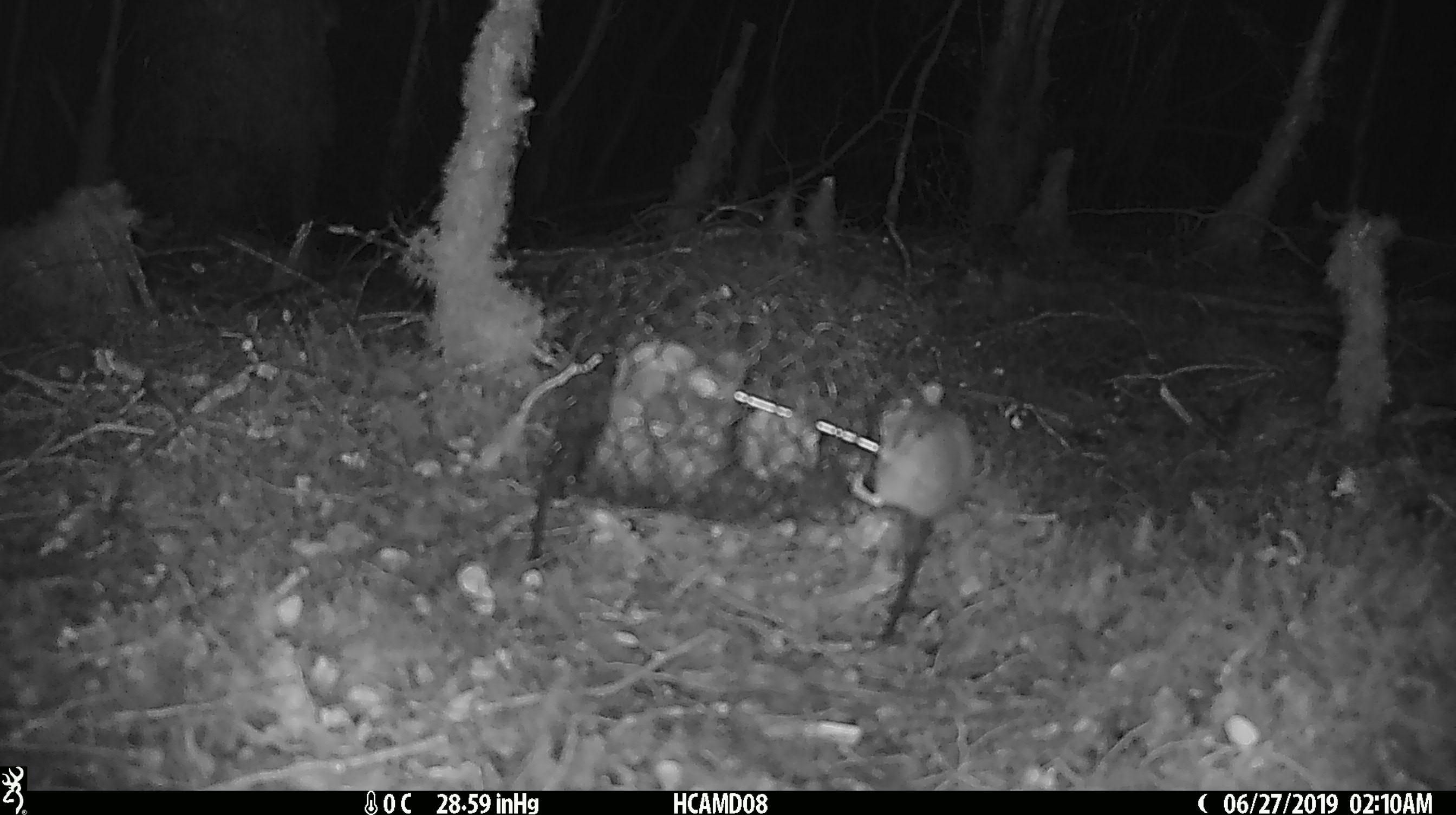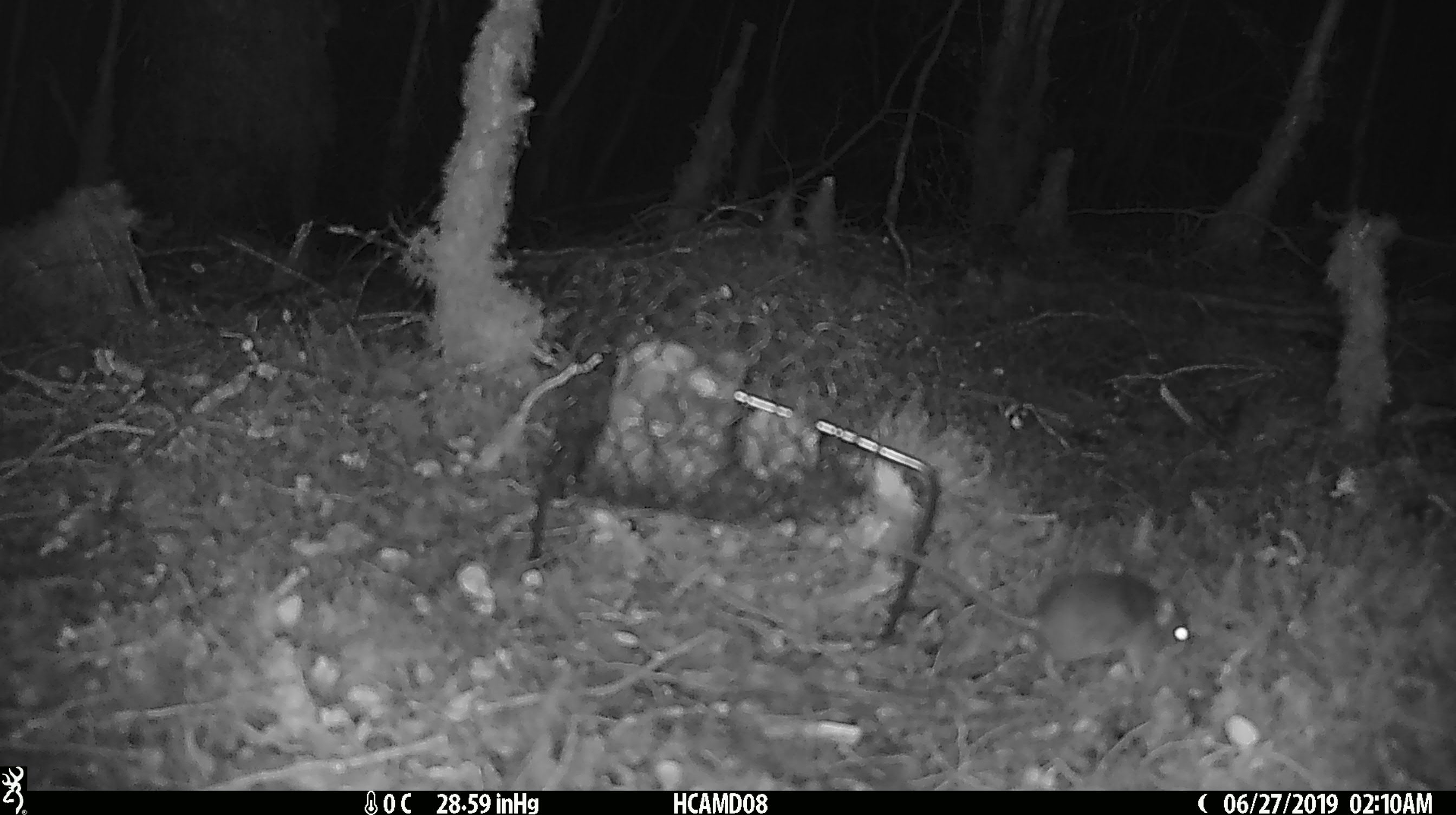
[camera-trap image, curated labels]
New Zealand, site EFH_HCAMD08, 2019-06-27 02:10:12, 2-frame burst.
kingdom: Animalia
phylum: Chordata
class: Mammalia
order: Rodentia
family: Muridae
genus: Mus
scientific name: Mus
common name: mouse